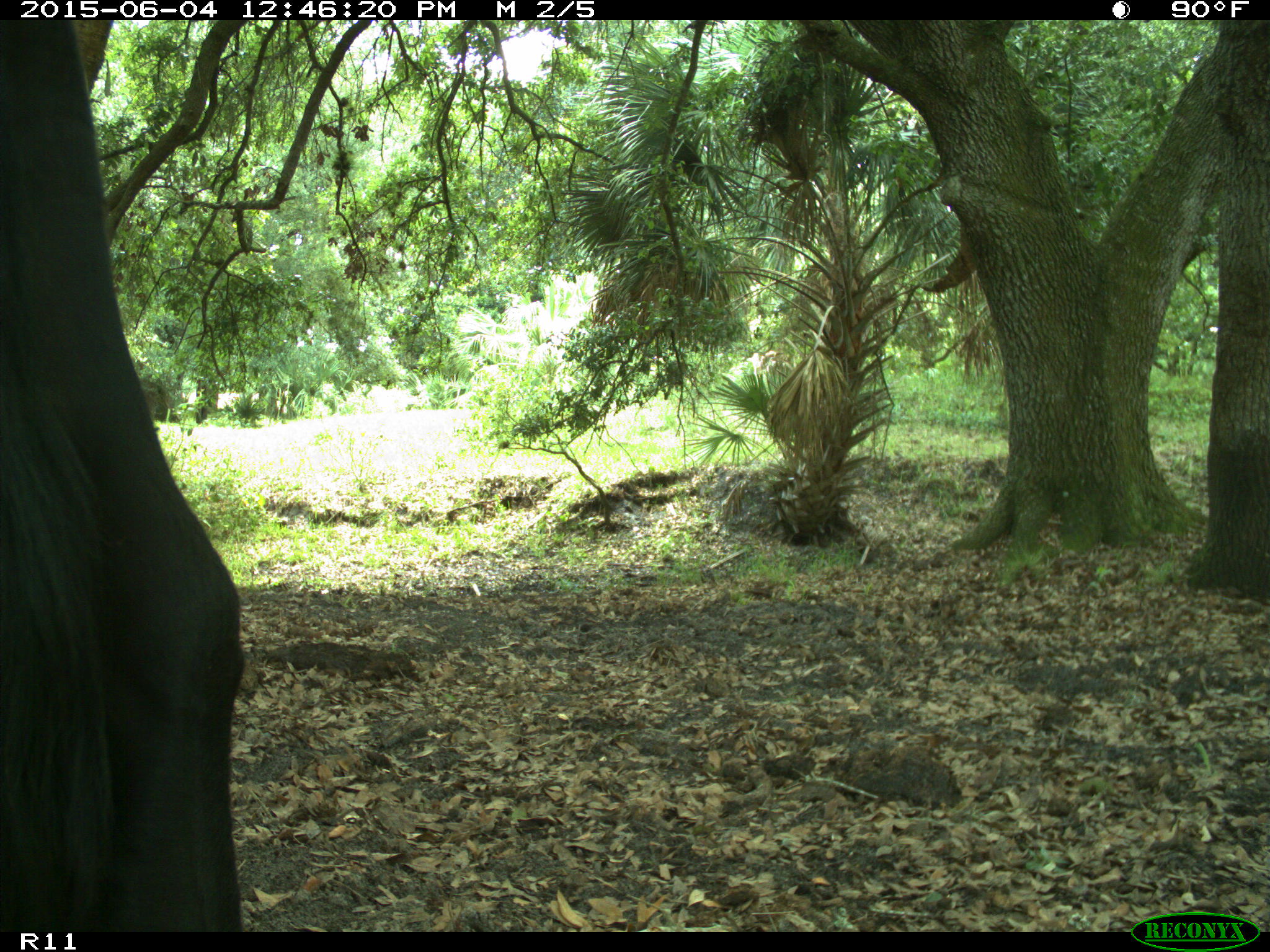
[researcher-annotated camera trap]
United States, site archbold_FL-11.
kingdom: Animalia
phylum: Chordata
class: Mammalia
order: Artiodactyla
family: Bovidae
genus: Bos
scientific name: Bos taurus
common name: domestic cow